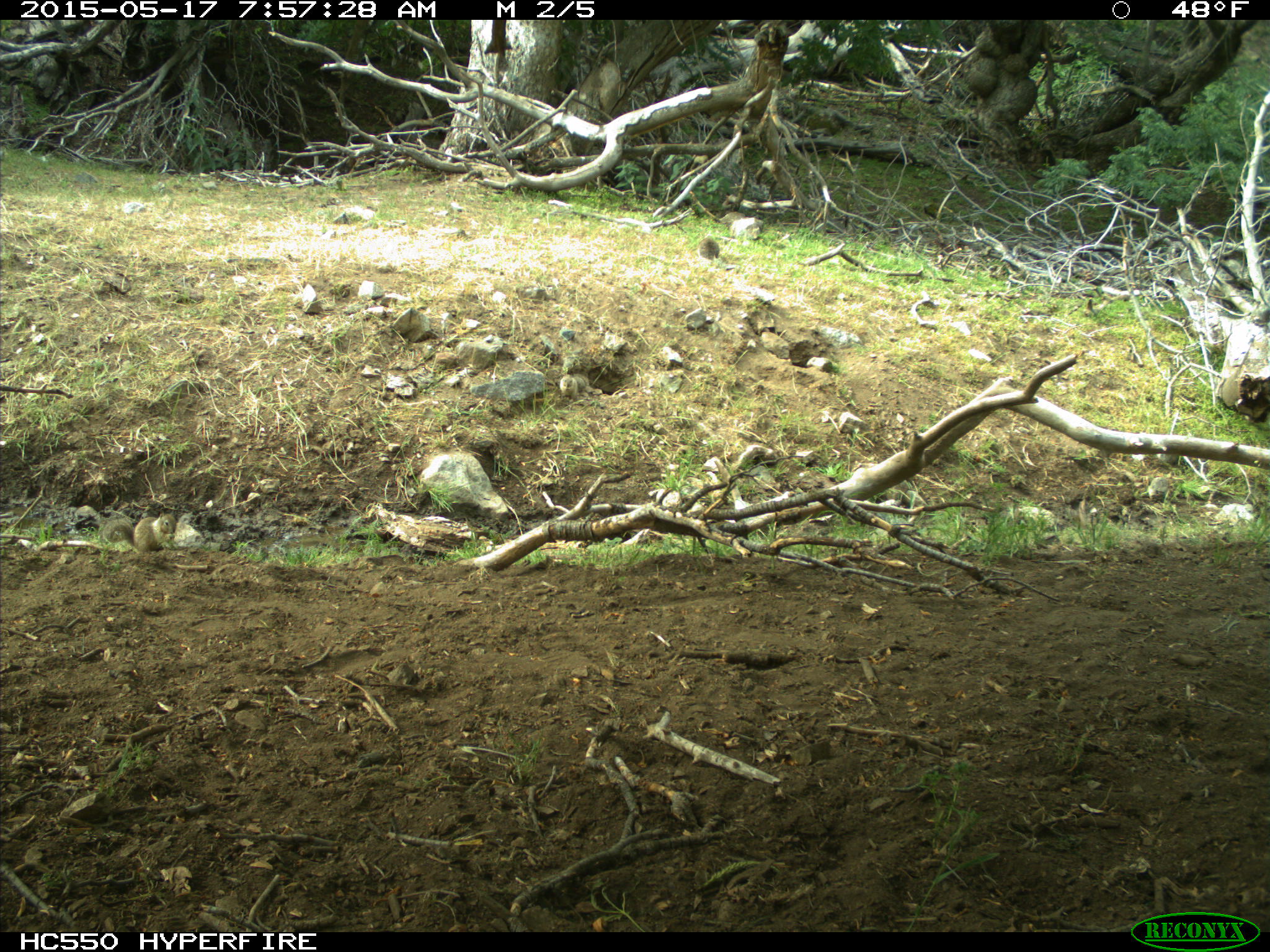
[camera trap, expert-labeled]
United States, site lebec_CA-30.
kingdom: Animalia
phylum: Chordata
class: Mammalia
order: Rodentia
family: Sciuridae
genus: Otospermophilus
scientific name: Otospermophilus beecheyi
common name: california ground squirrel